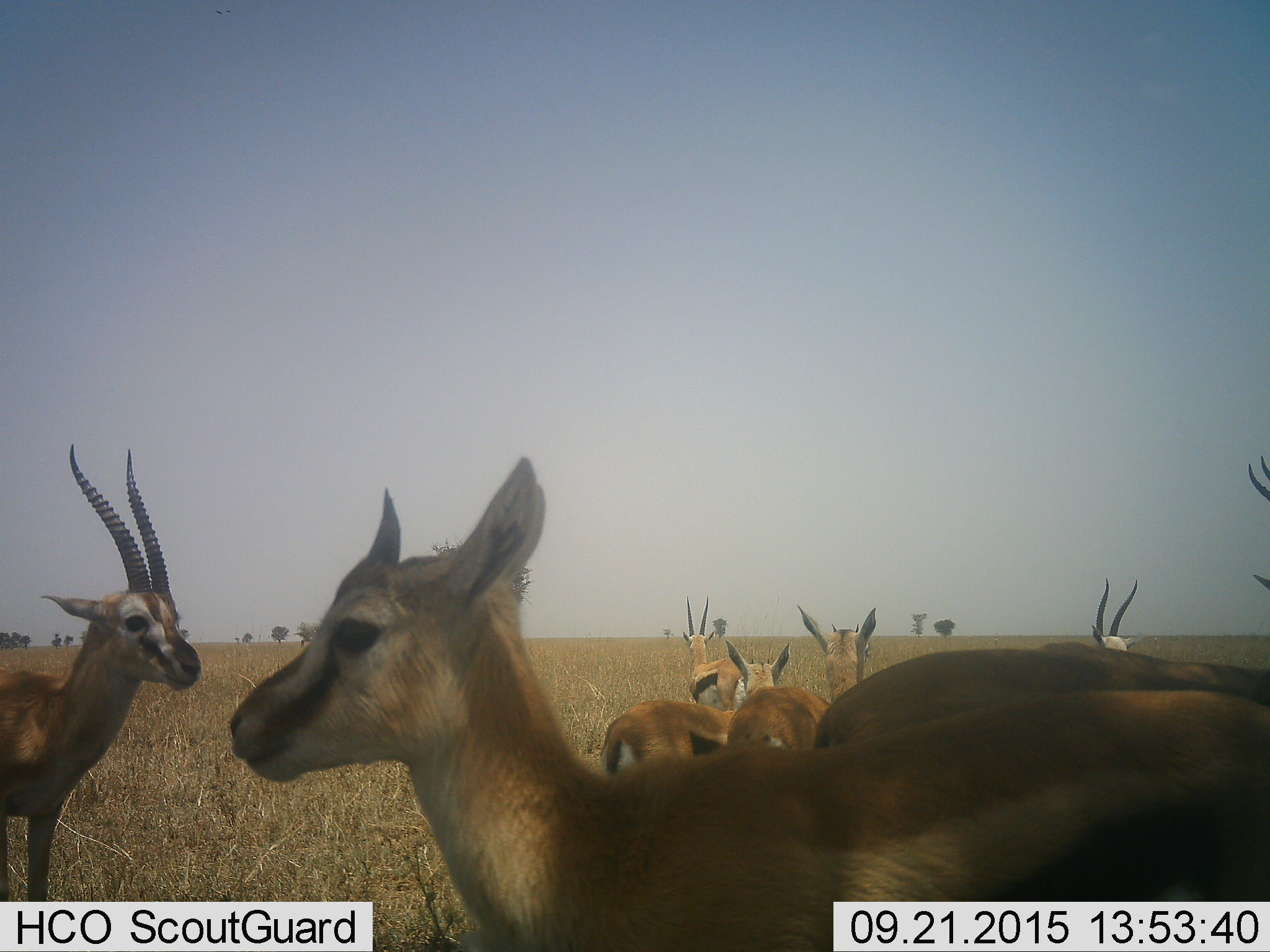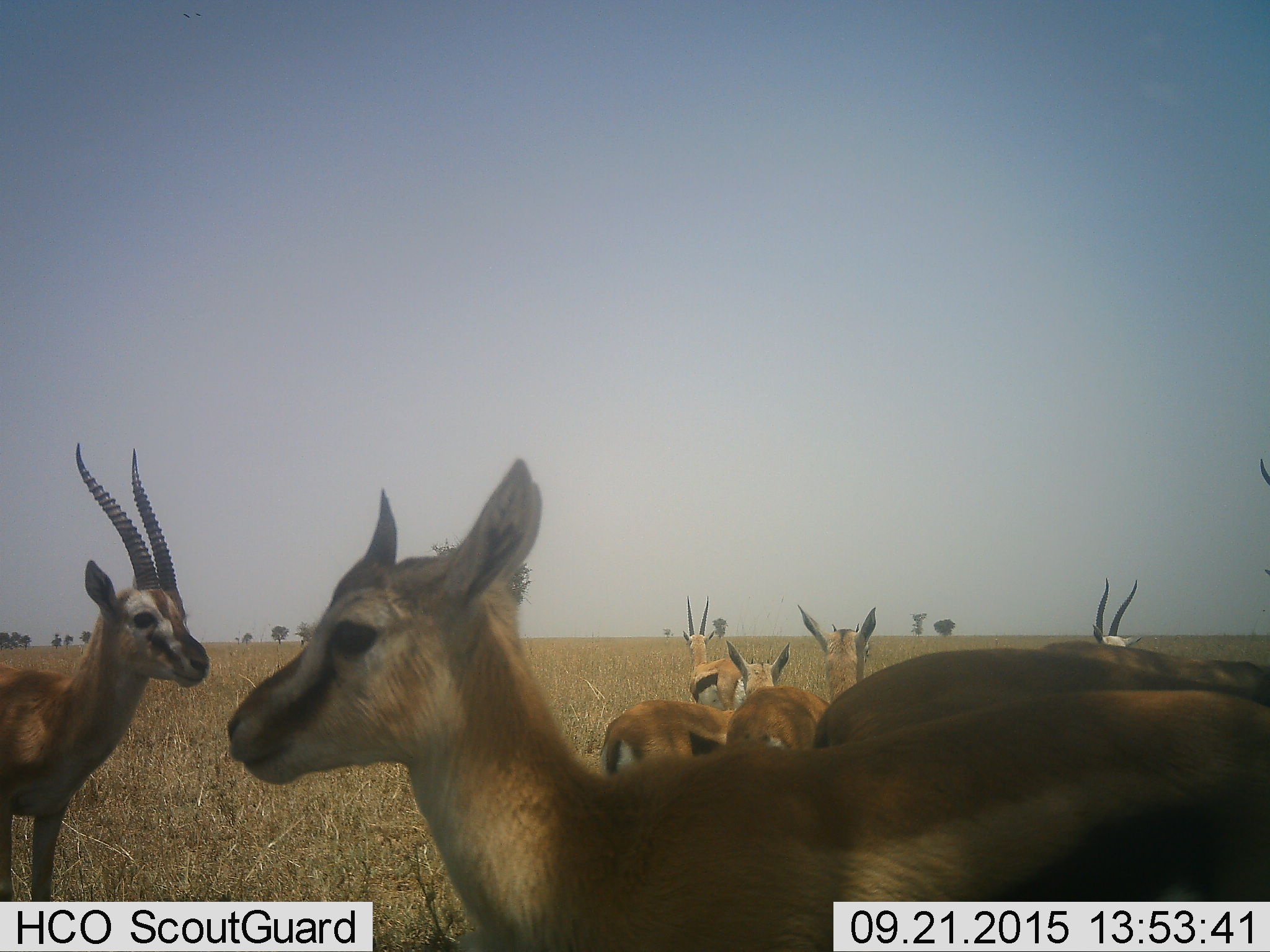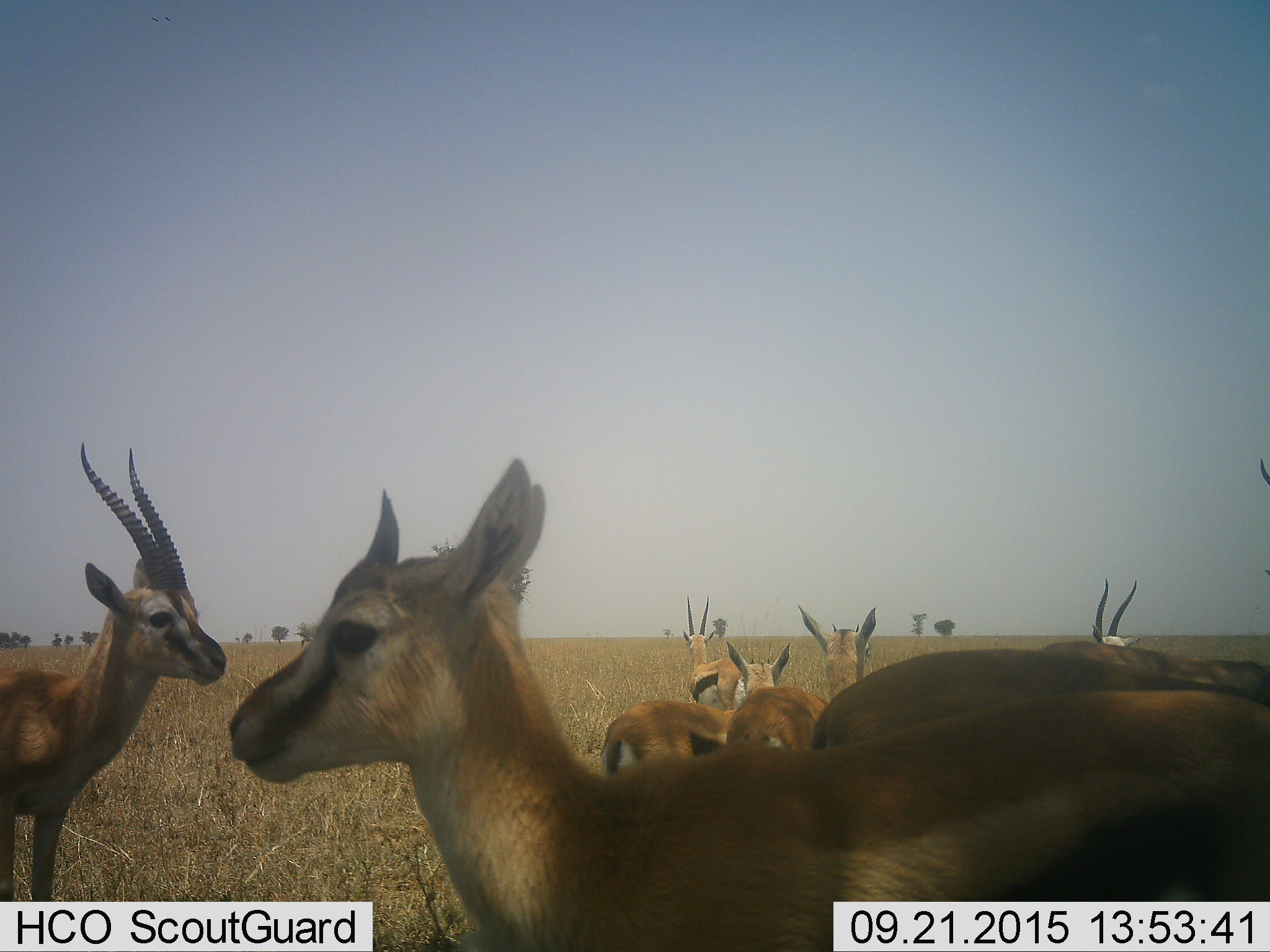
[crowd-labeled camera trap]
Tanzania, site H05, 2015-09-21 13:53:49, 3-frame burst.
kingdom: Animalia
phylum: Chordata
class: Mammalia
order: Artiodactyla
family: Bovidae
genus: Eudorcas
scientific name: Eudorcas thomsonii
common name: thomson's gazelle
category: gazellethomsons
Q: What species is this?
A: Gazellethomsons (thomson's gazelle) (Eudorcas thomsonii).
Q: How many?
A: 8.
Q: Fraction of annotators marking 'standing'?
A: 100%.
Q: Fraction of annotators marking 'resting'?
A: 11%.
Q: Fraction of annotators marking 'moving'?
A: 22%.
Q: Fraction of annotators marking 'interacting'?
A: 0%.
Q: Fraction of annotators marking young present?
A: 0%.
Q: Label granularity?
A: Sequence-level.